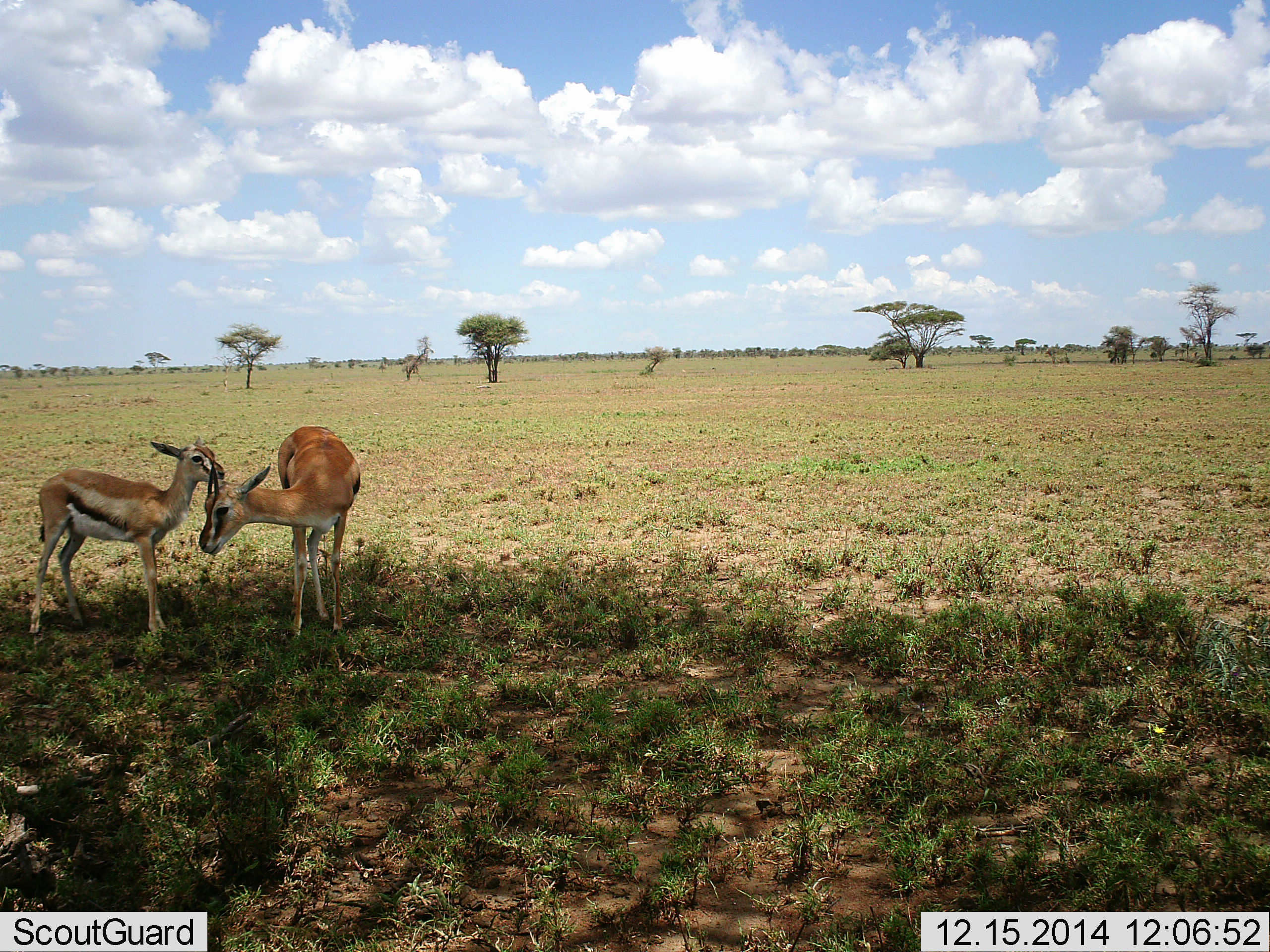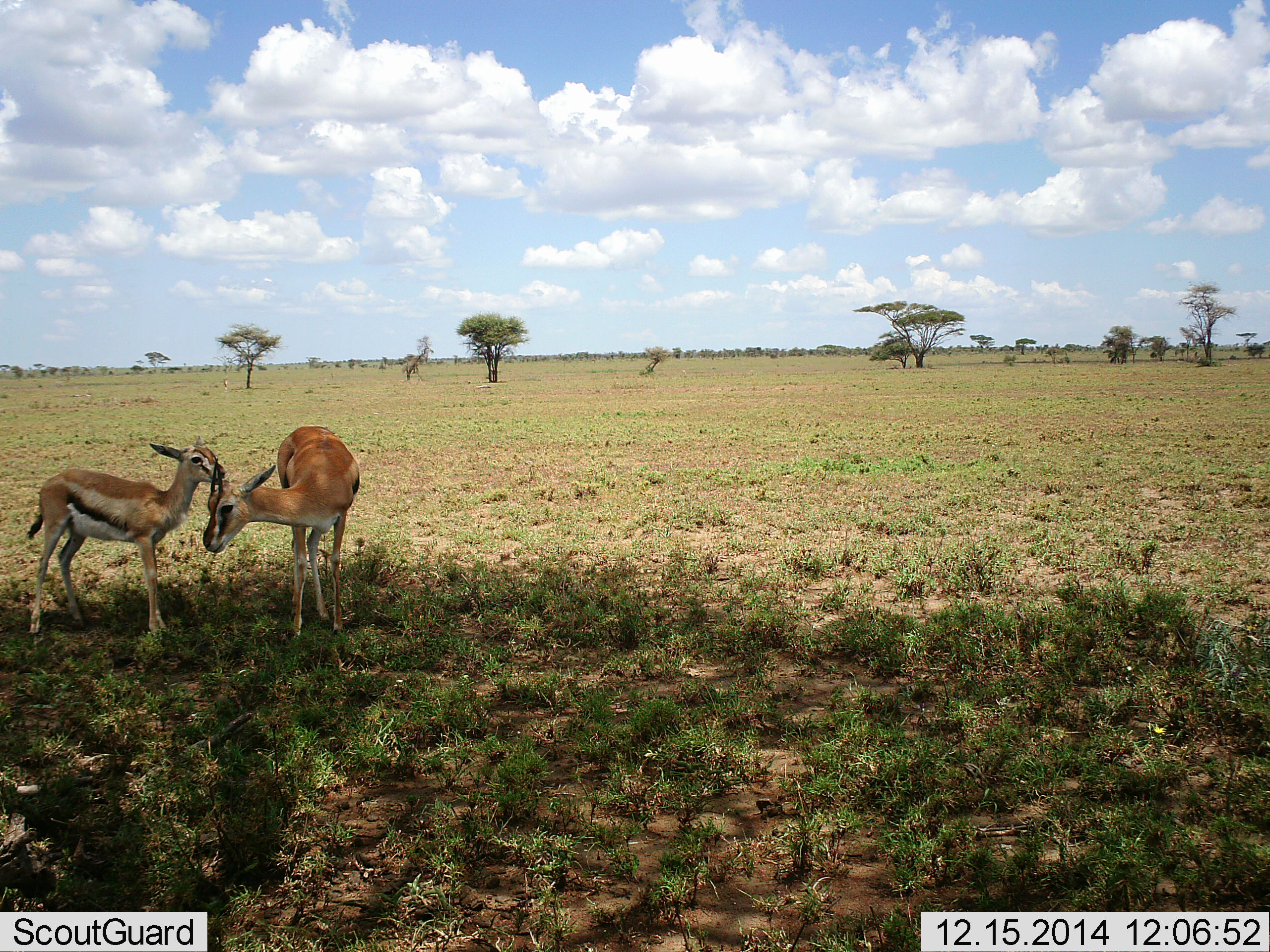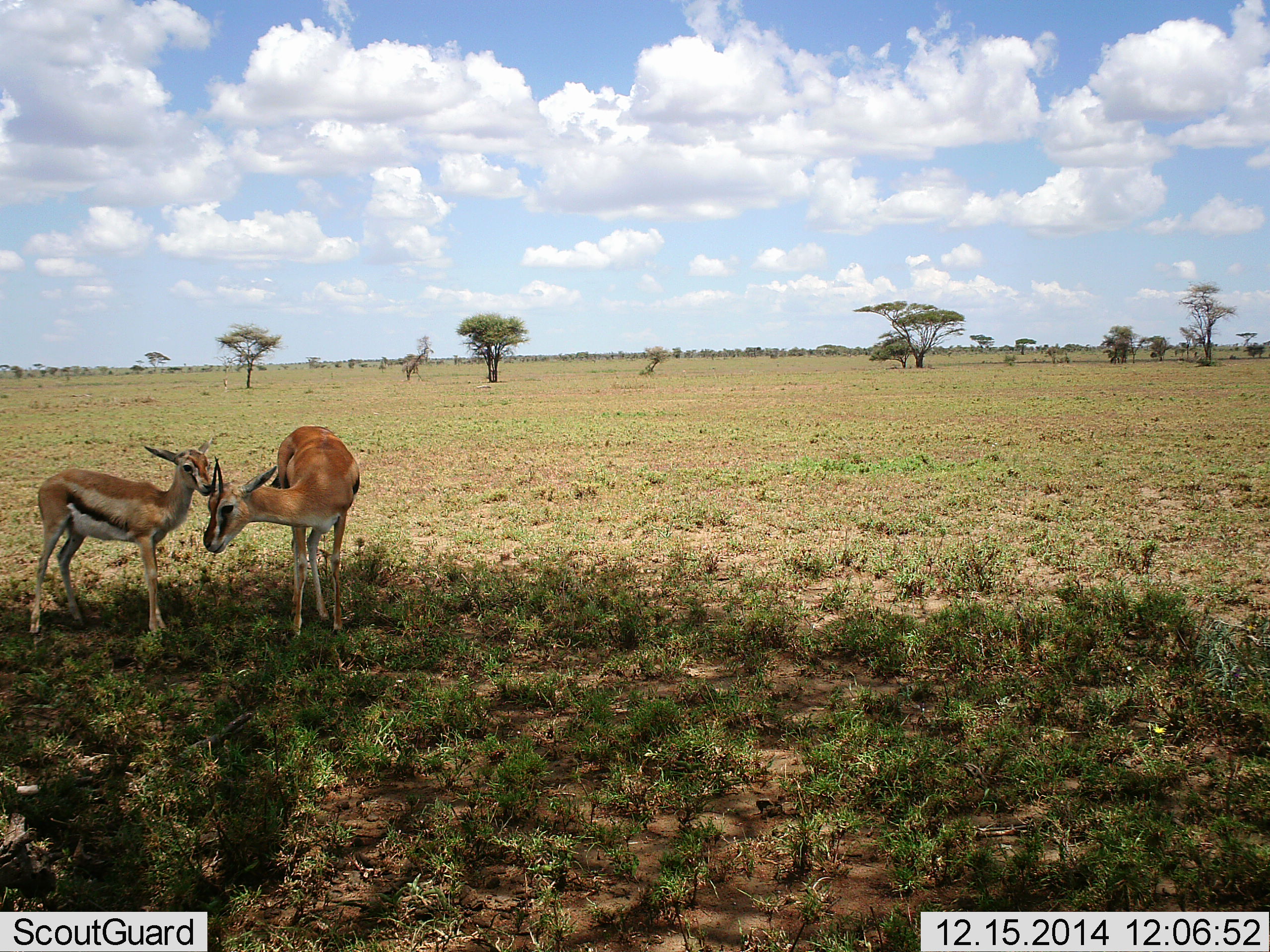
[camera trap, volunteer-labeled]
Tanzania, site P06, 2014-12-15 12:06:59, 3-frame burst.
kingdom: Animalia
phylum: Chordata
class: Mammalia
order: Artiodactyla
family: Bovidae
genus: Eudorcas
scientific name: Eudorcas thomsonii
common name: thomson's gazelle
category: gazellethomsons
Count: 2.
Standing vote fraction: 60%.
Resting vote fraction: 0%.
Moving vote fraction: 0%.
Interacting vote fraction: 80%.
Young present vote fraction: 50%.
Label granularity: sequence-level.